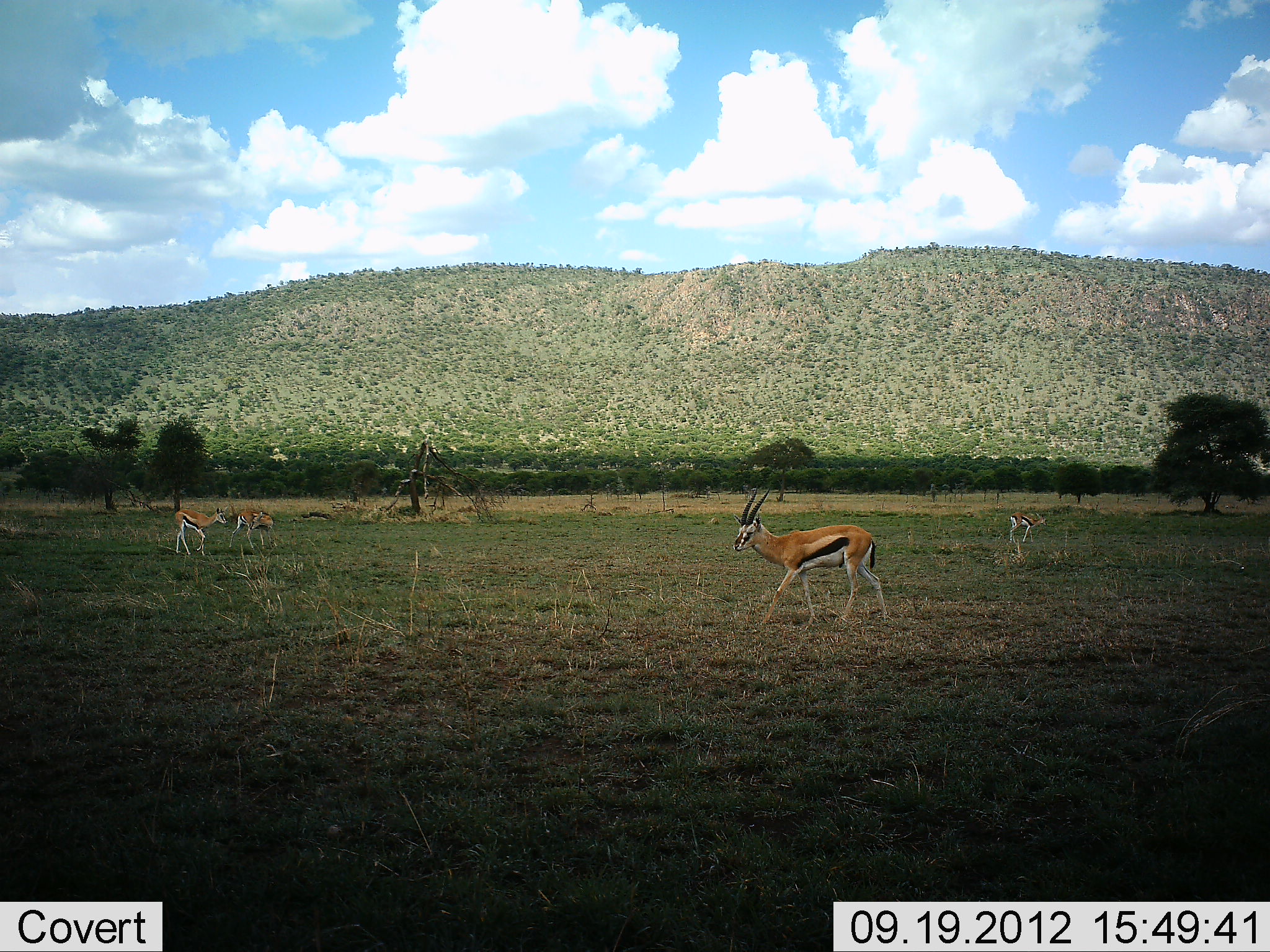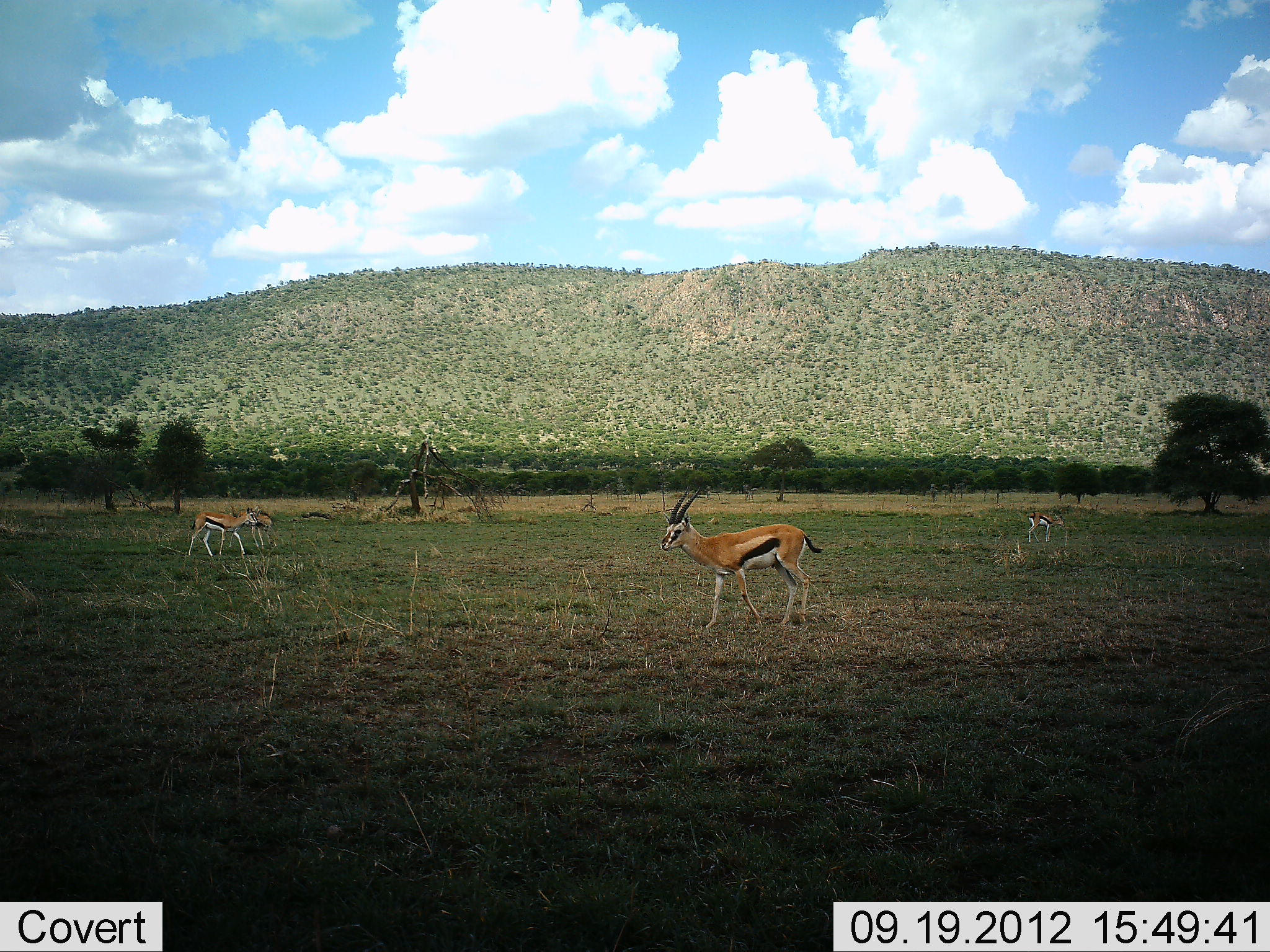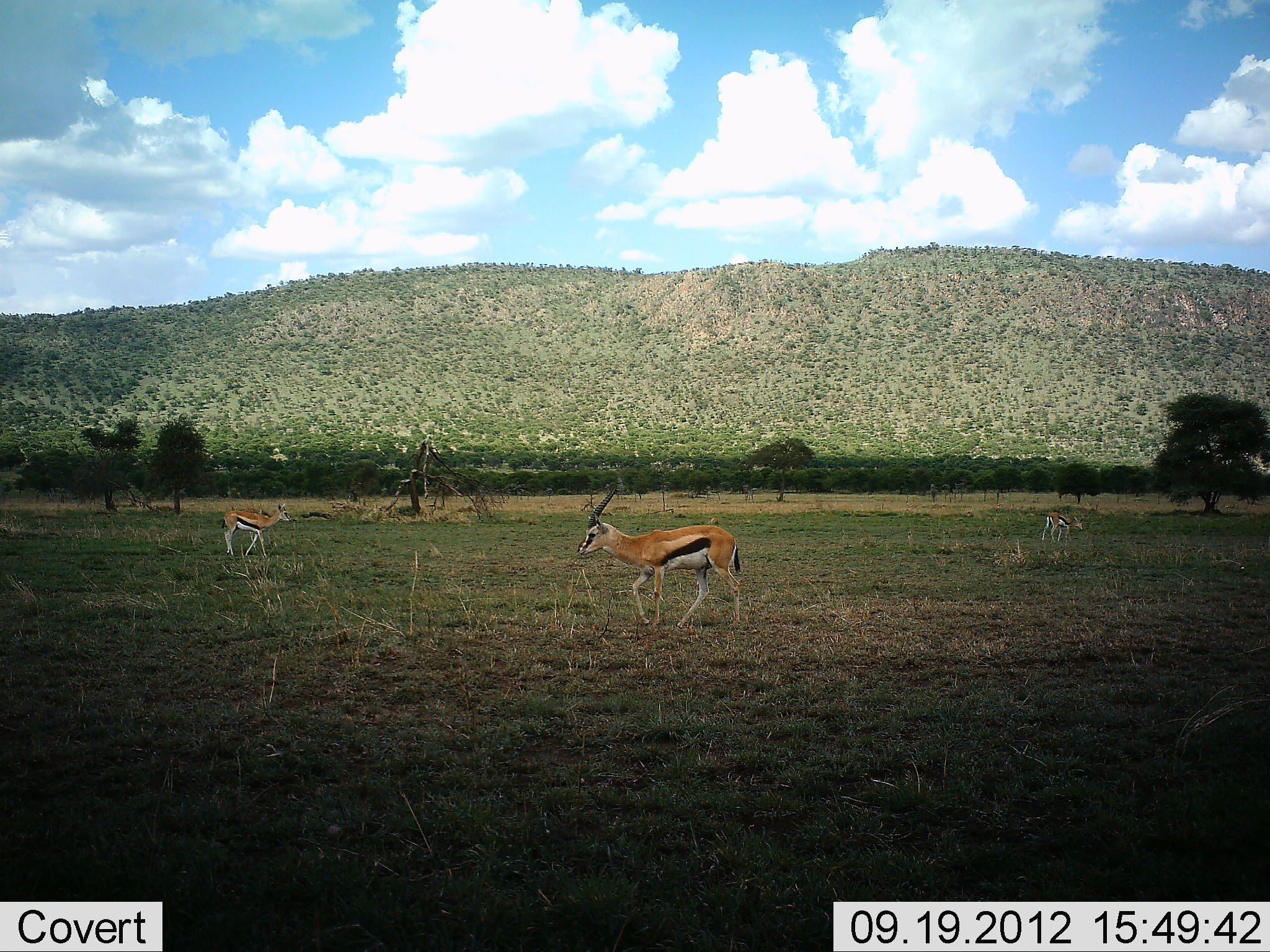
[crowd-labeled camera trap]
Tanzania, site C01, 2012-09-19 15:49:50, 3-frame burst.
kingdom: Animalia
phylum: Chordata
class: Mammalia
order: Artiodactyla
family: Bovidae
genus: Eudorcas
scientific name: Eudorcas thomsonii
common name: thomson's gazelle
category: gazellethomsons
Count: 4.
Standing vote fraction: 80%.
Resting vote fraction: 0%.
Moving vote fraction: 80%.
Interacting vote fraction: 0%.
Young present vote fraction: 0%.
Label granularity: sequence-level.